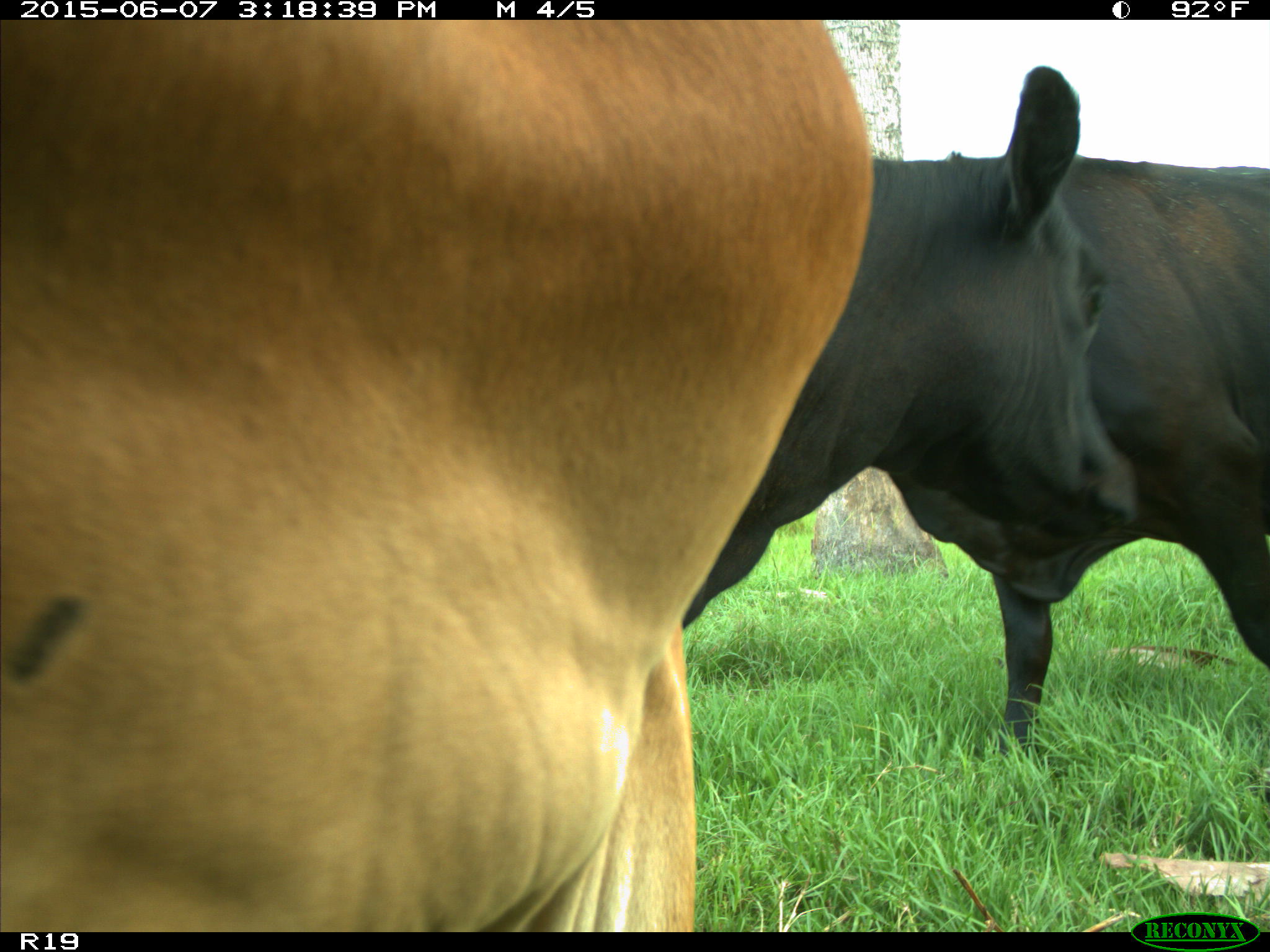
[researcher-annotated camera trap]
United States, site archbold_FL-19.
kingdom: Animalia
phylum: Chordata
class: Mammalia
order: Artiodactyla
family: Bovidae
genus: Bos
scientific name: Bos taurus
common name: domestic cow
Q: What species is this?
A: Bos taurus (domestic cow).